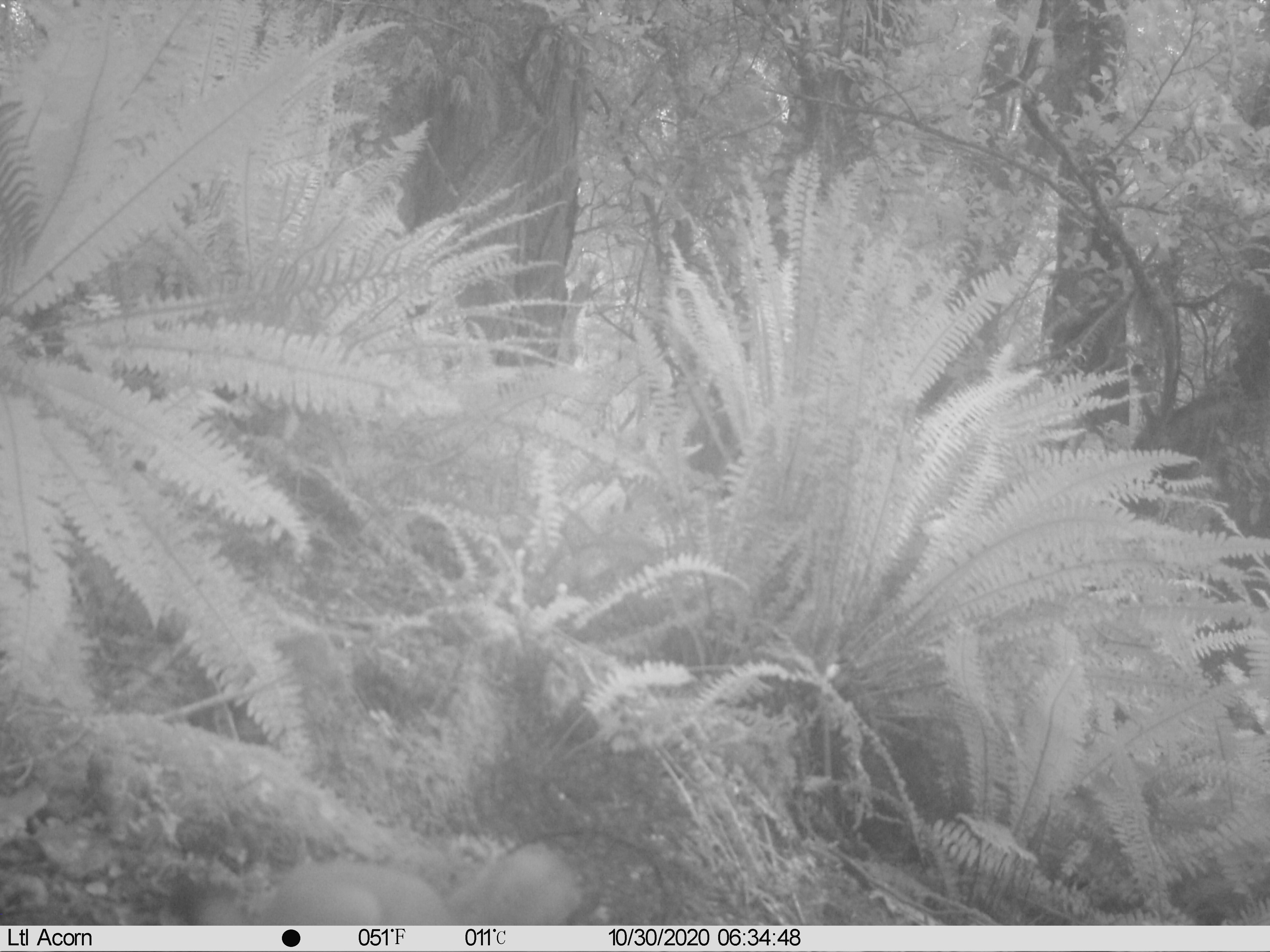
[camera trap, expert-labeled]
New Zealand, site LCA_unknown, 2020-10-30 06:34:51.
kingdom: Animalia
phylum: Chordata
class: Mammalia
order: Carnivora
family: Mustelidae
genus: Mustela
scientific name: Mustela erminea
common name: stoat